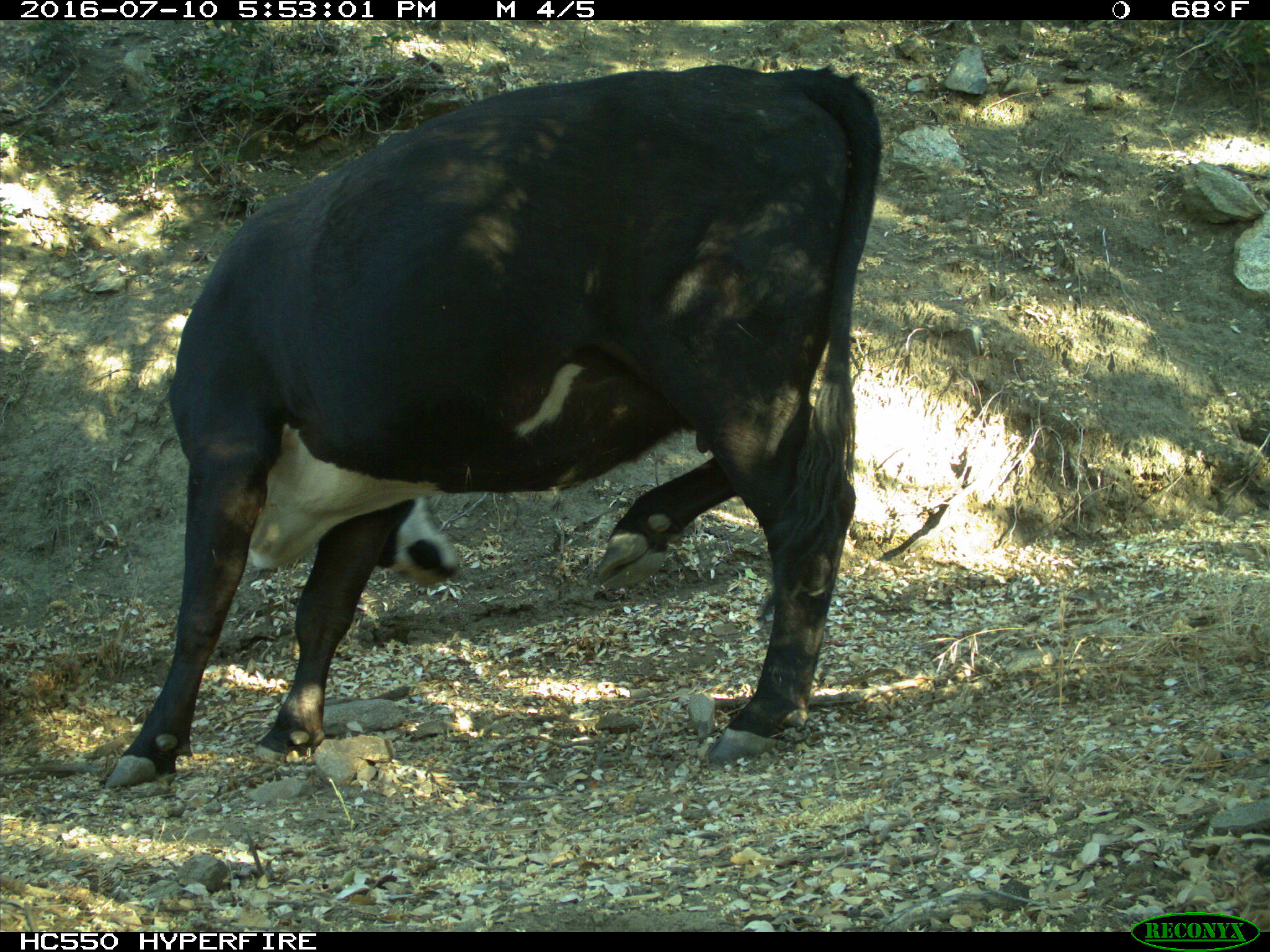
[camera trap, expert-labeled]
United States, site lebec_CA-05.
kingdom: Animalia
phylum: Chordata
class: Mammalia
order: Artiodactyla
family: Bovidae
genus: Bos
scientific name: Bos taurus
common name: domestic cow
Bos taurus (domestic cow).